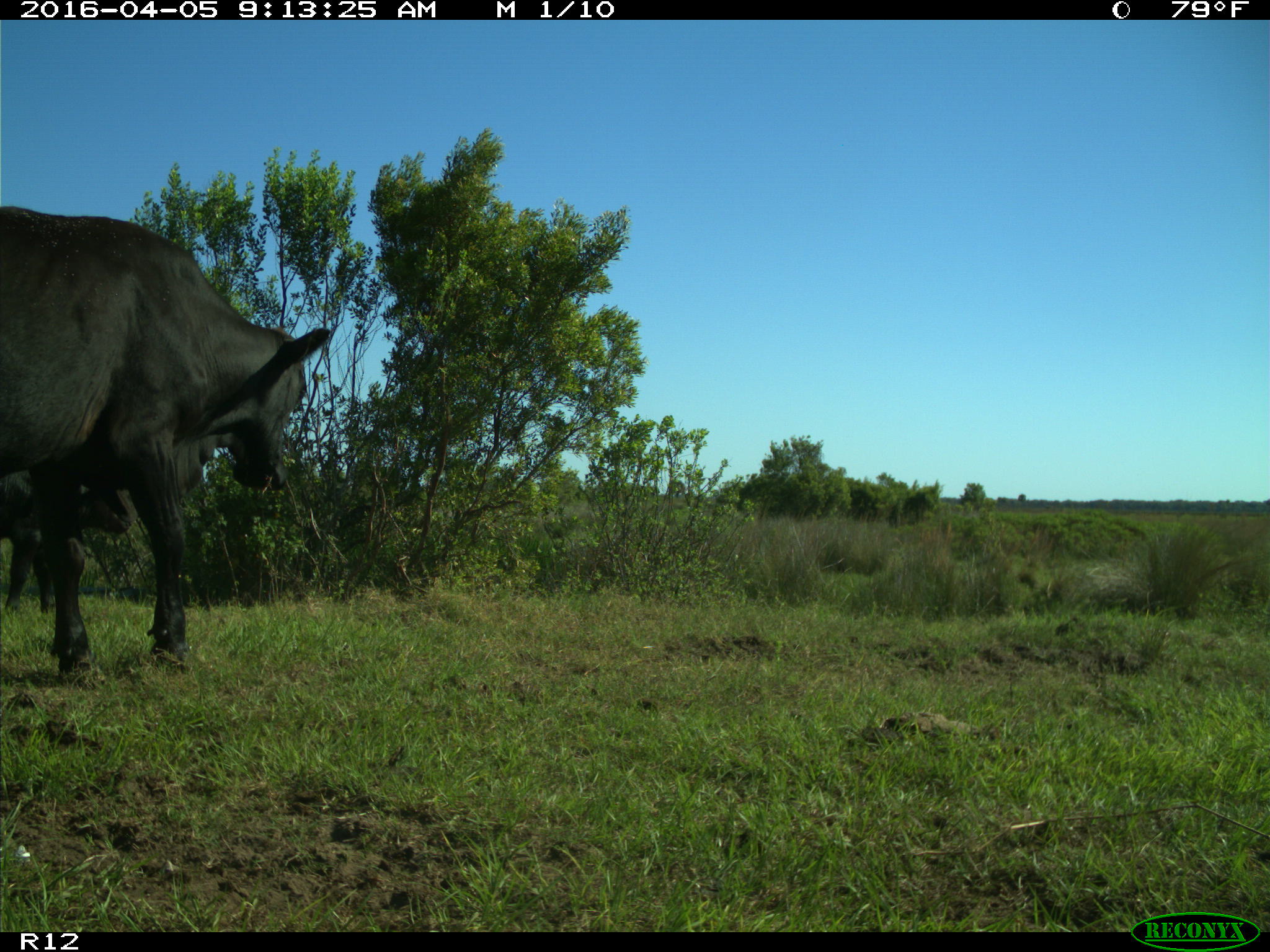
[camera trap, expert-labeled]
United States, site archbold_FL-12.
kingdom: Animalia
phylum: Chordata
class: Mammalia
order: Artiodactyla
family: Bovidae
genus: Bos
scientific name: Bos taurus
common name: domestic cow